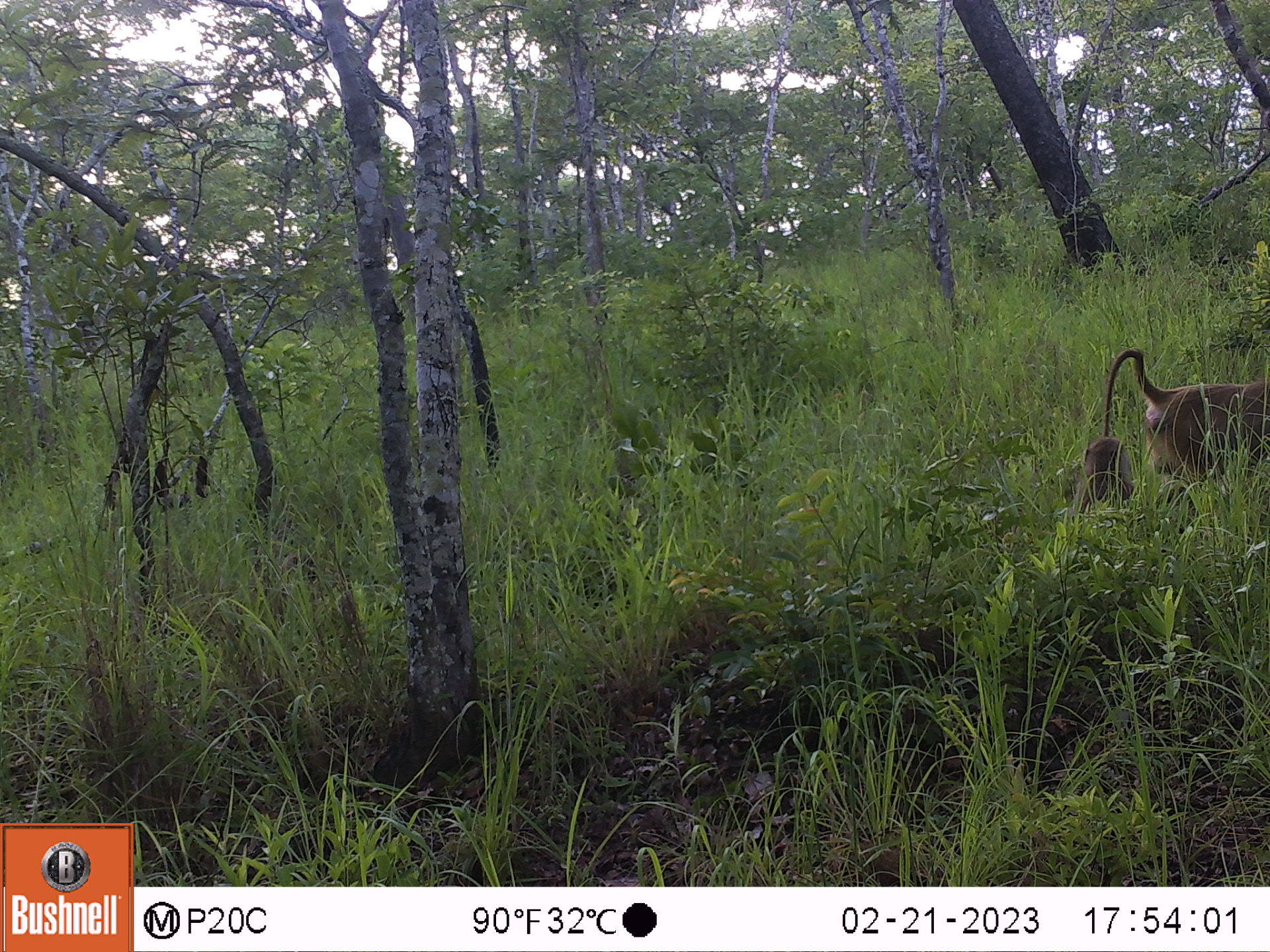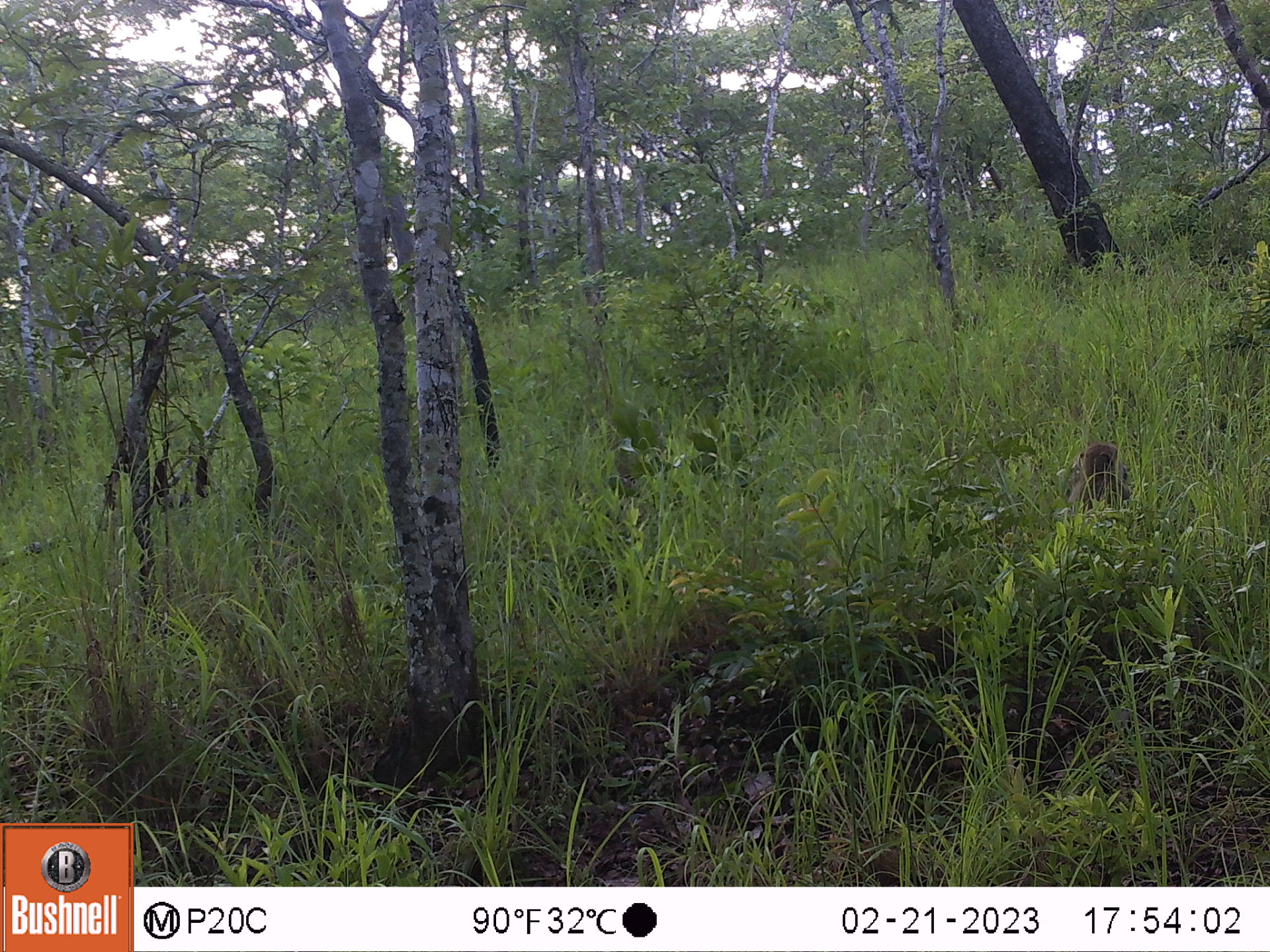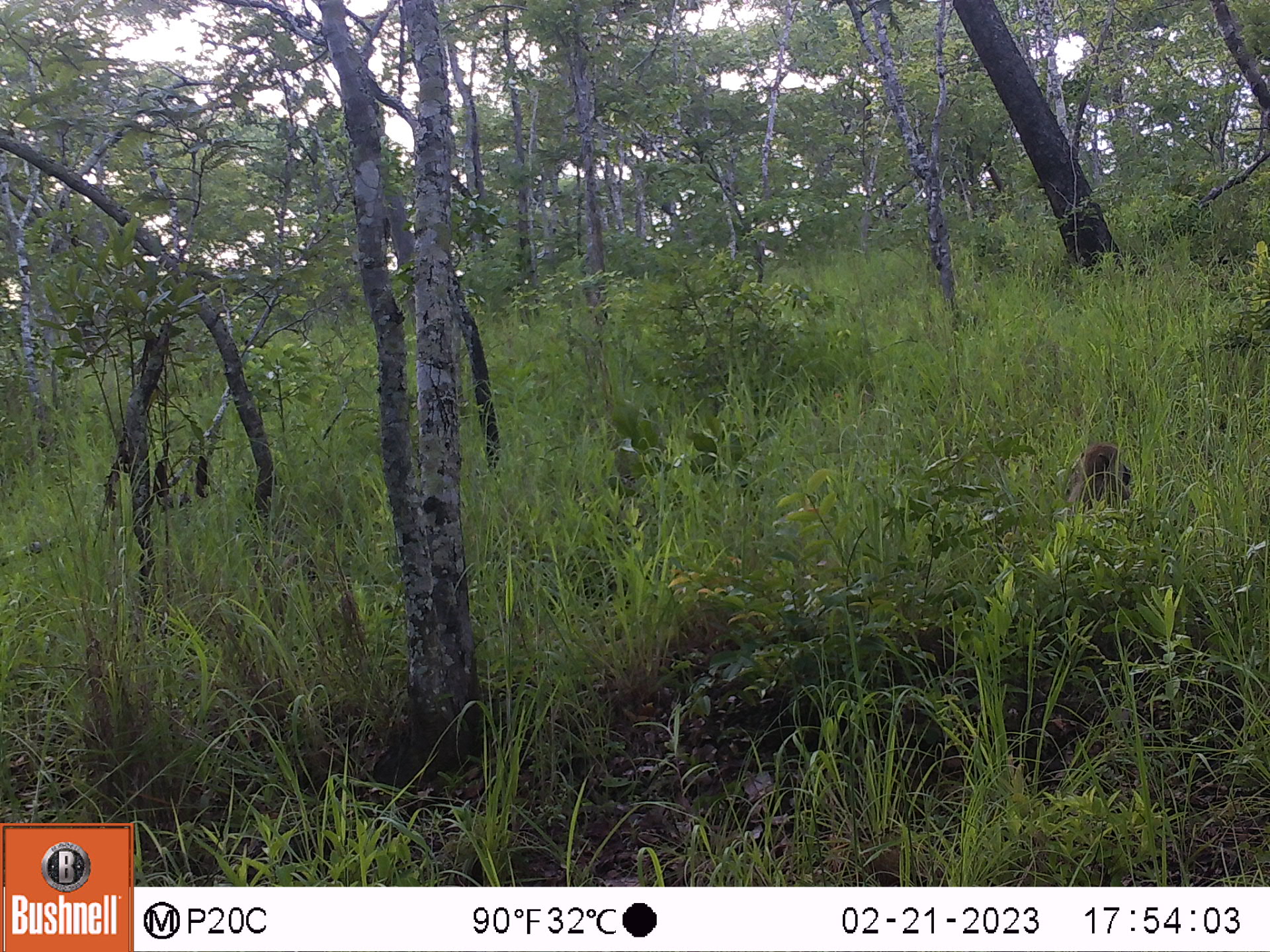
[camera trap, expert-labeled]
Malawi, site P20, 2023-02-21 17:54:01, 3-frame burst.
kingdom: Animalia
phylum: Chordata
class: Mammalia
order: Primates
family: Cercopithecidae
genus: Papio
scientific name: Papio cynocephalus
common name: yellow baboon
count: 2